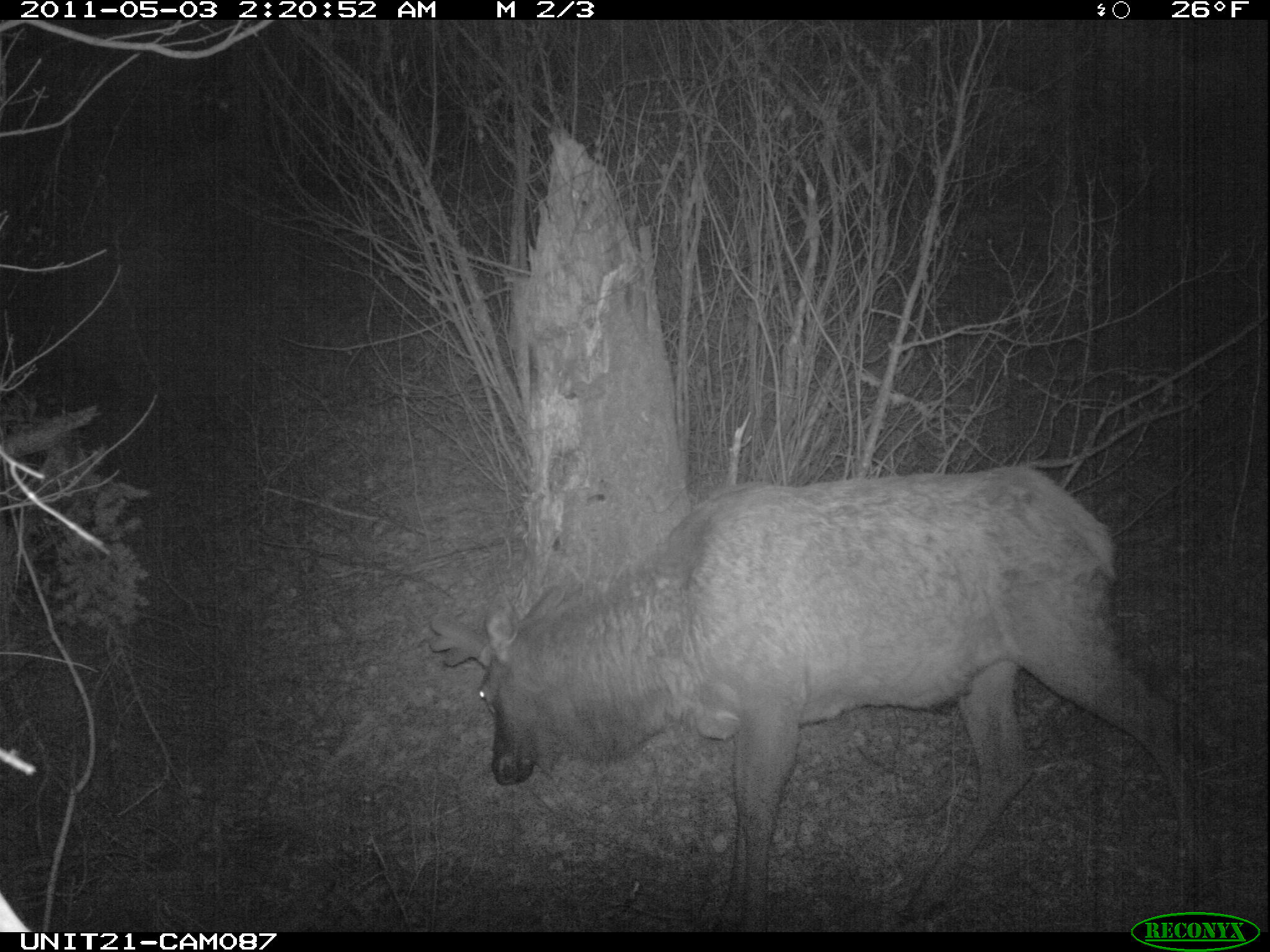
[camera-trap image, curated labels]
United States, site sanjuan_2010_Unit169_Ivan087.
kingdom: Animalia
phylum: Chordata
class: Mammalia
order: Artiodactyla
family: Cervidae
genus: Cervus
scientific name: Cervus elaphus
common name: red deer